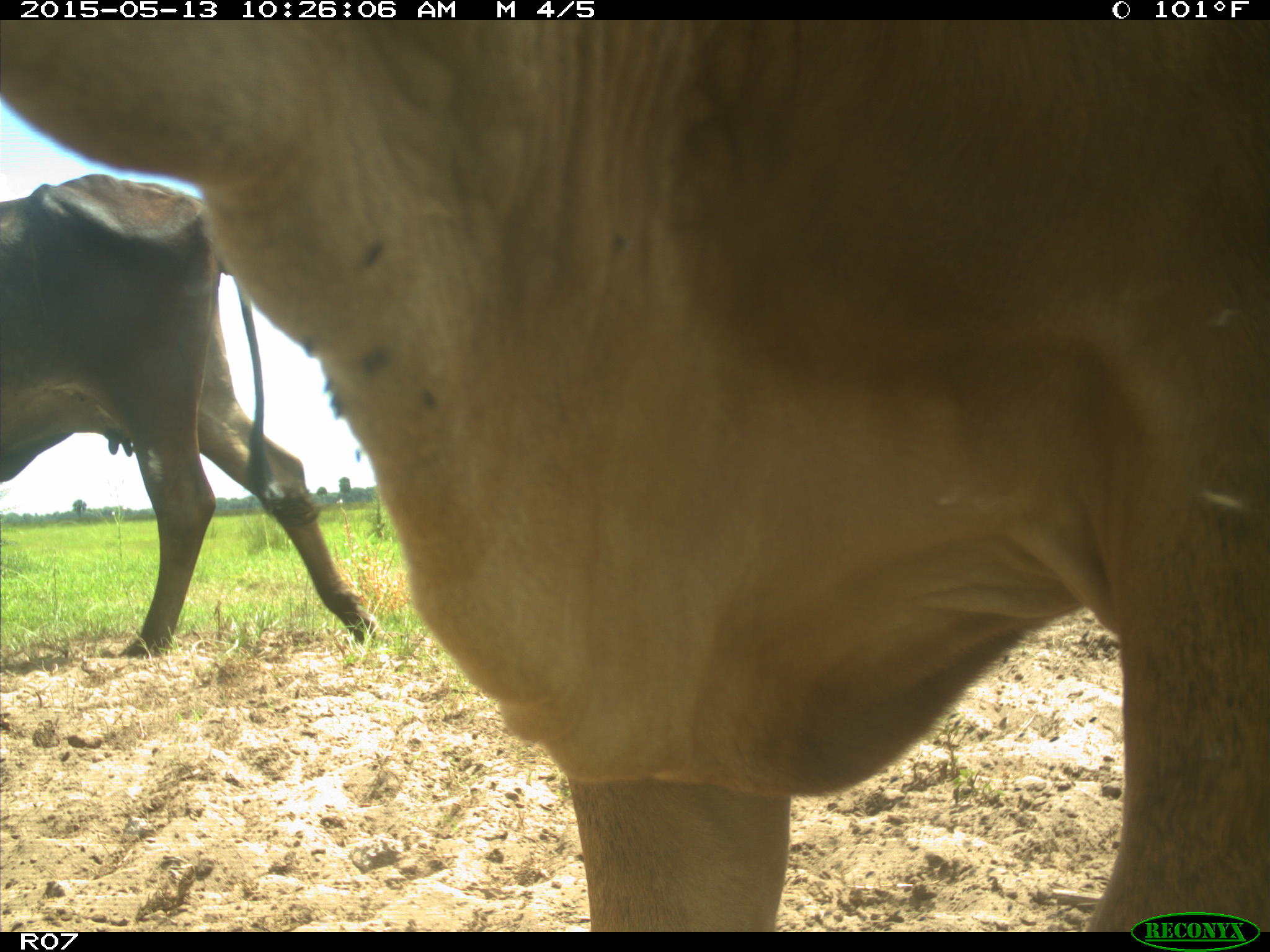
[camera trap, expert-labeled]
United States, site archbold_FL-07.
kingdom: Animalia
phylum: Chordata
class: Mammalia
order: Artiodactyla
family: Bovidae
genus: Bos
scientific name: Bos taurus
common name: domestic cow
Bos taurus (domestic cow).